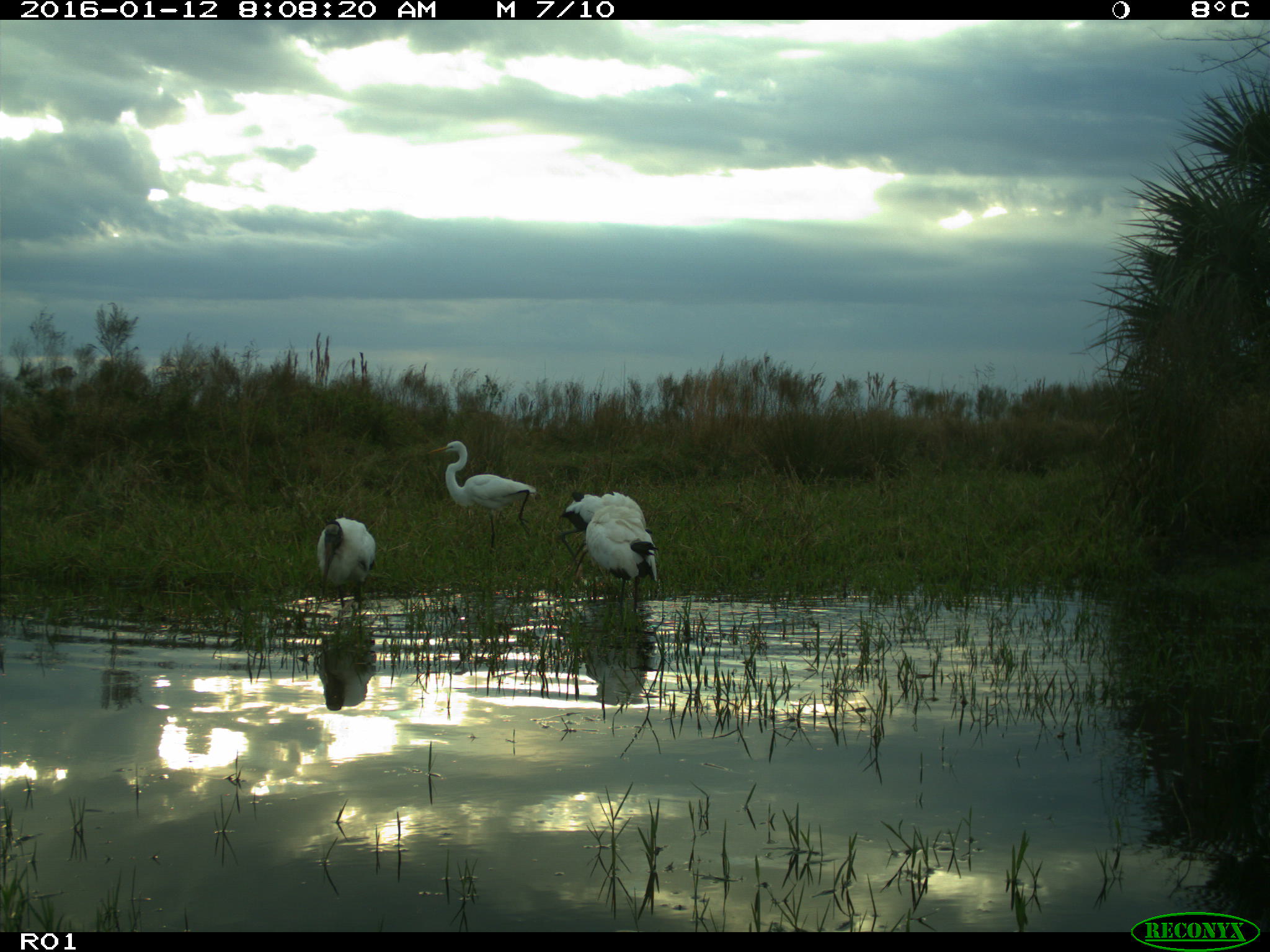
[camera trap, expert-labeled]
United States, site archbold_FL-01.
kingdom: Animalia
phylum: Chordata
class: Aves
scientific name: Aves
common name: birds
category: unidentified bird